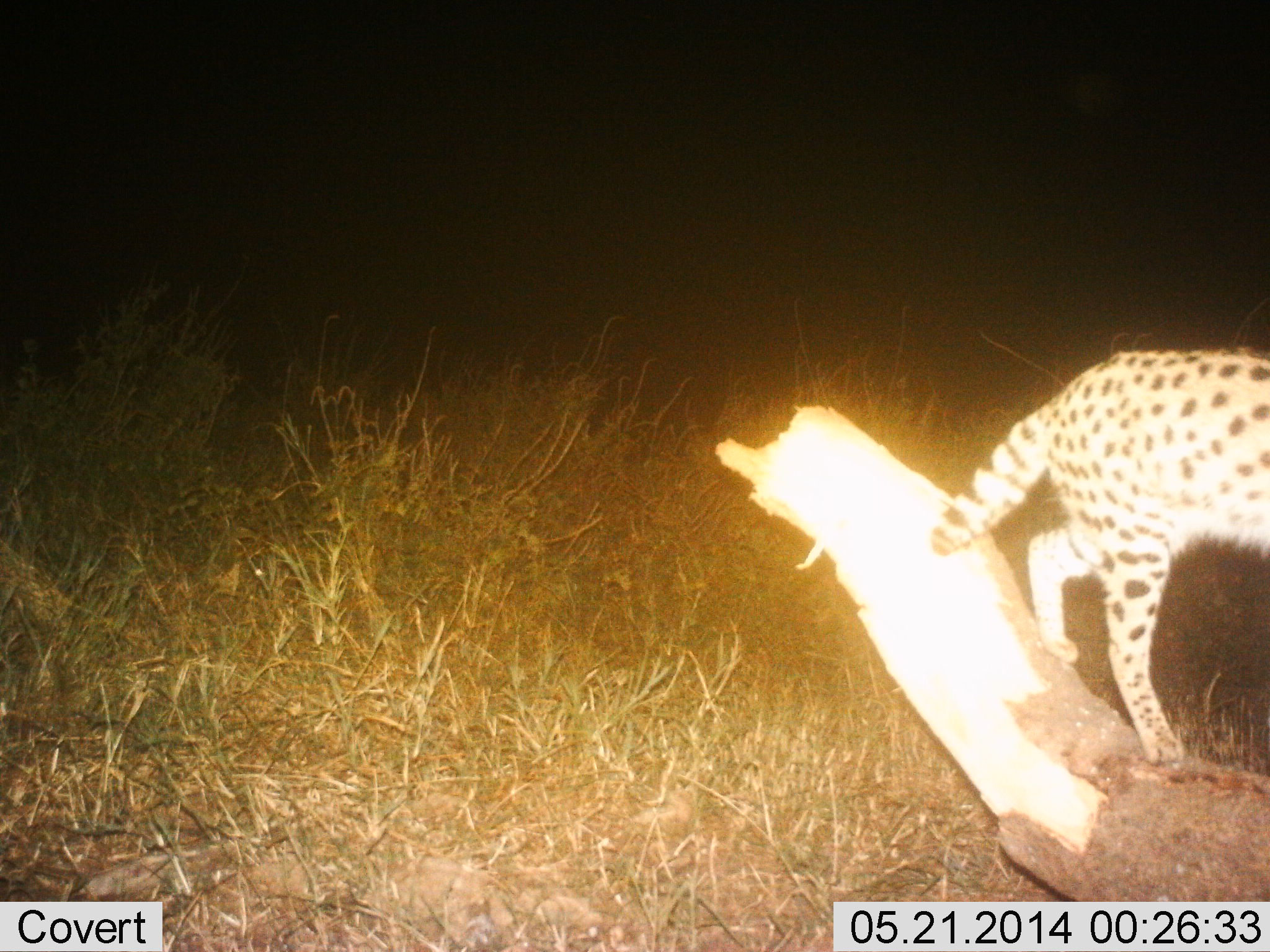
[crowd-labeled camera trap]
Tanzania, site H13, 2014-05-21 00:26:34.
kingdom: Animalia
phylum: Chordata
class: Mammalia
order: Carnivora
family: Felidae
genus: Leptailurus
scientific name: Leptailurus serval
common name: serval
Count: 1.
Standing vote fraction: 20%.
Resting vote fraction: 0%.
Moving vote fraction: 80%.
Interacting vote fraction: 0%.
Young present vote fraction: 0%.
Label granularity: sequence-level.